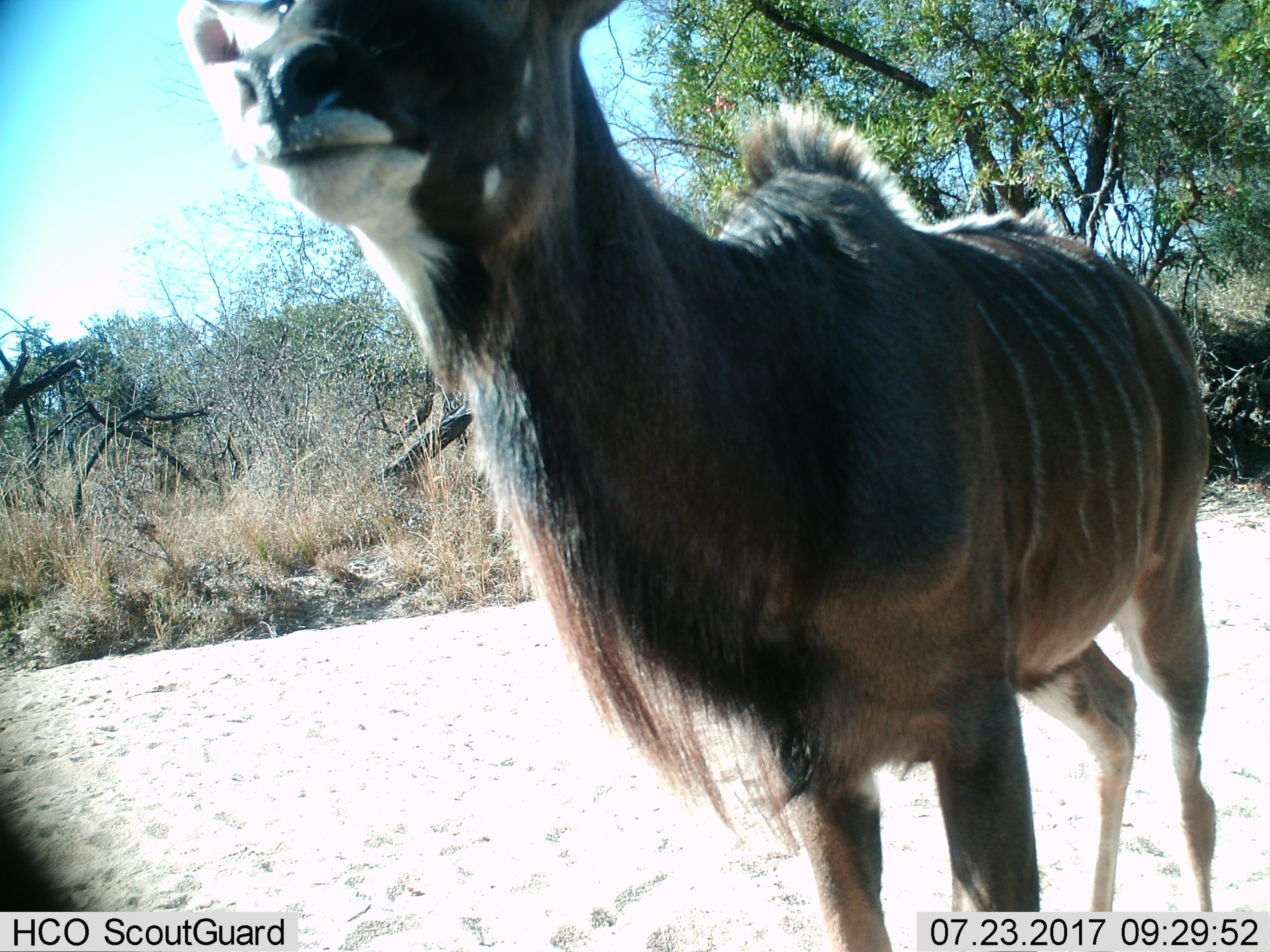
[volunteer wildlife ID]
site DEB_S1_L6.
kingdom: Animalia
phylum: Chordata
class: Mammalia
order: Artiodactyla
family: Bovidae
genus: Tragelaphus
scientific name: Tragelaphus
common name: kudu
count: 1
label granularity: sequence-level